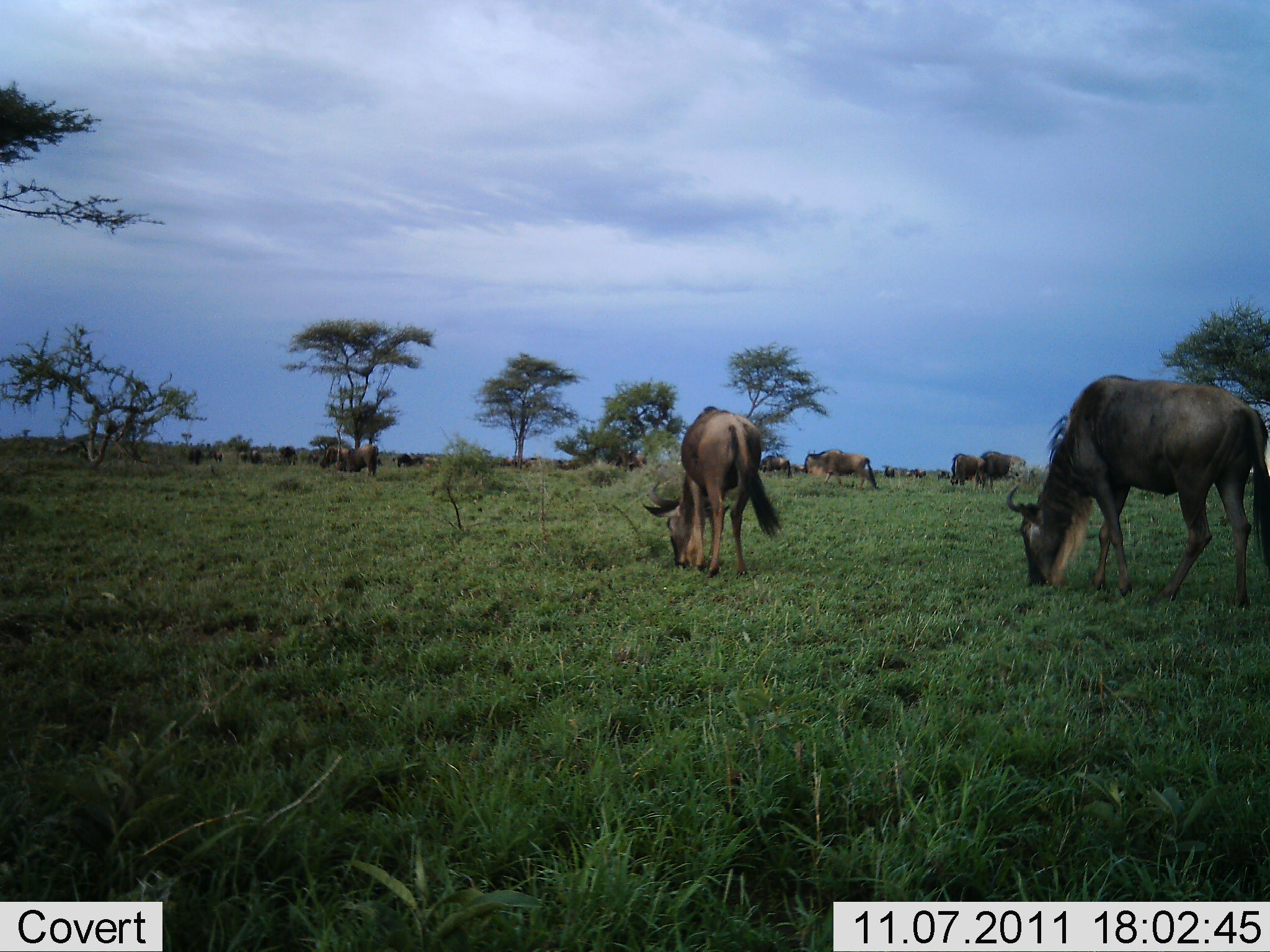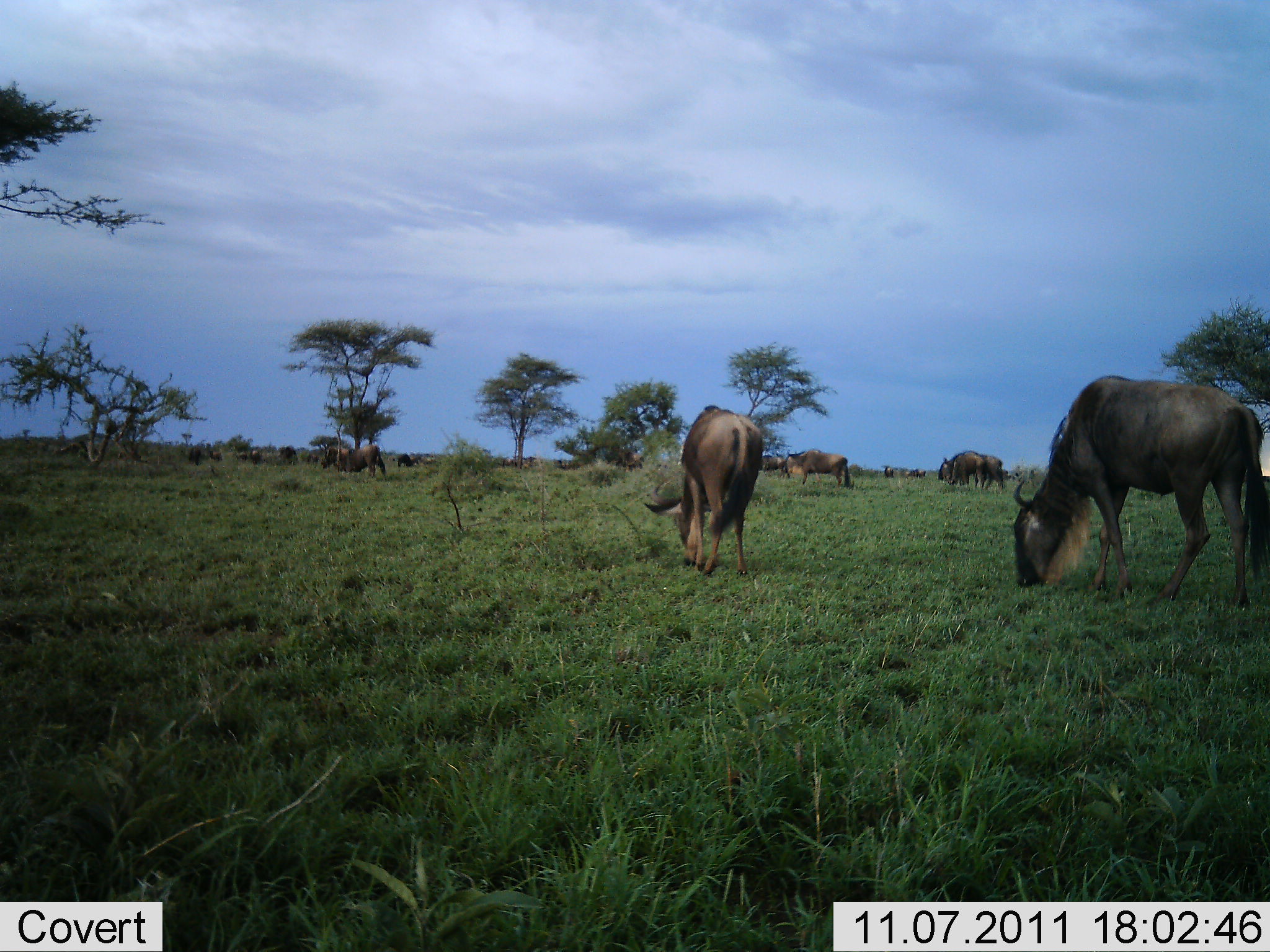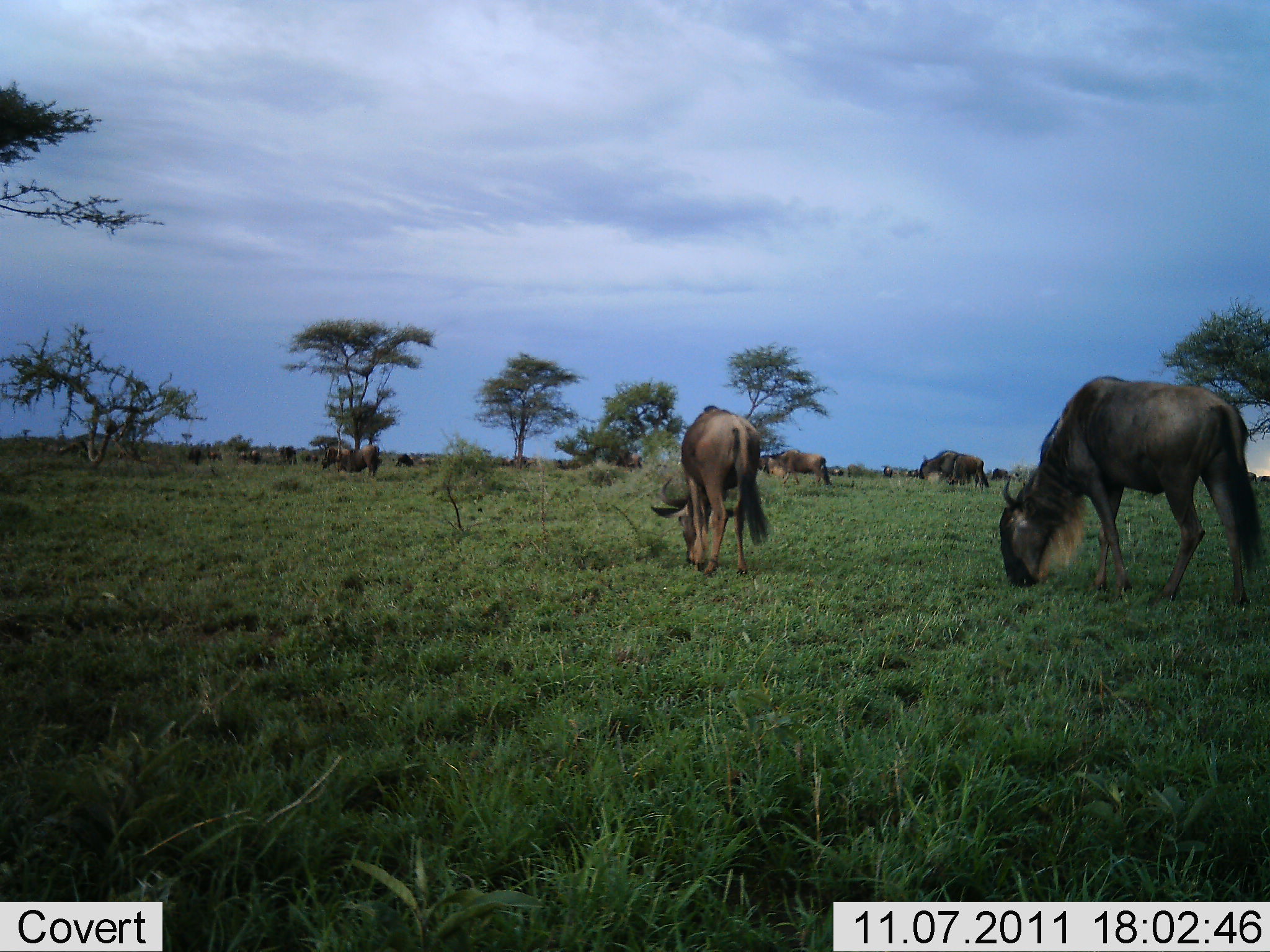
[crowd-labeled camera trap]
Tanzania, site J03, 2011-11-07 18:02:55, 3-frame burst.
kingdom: Animalia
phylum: Chordata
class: Mammalia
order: Artiodactyla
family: Bovidae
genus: Connochaetes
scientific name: Connochaetes taurinus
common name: blue wildebeest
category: wildebeest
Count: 11-50.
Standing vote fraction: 25%.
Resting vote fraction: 0%.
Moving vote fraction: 33%.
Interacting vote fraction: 0%.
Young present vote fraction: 8%.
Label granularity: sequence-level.